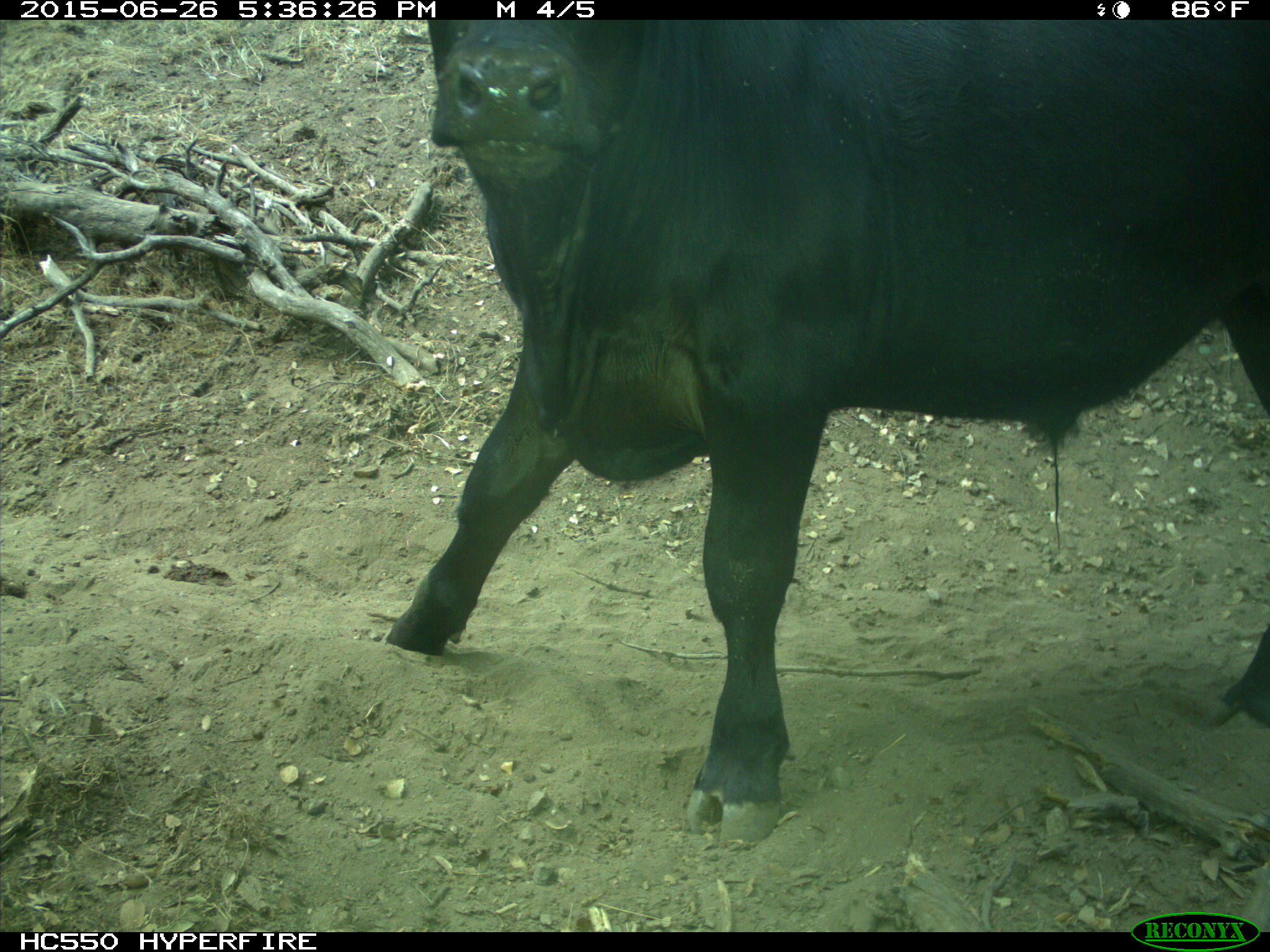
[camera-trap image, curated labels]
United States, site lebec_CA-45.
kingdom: Animalia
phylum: Chordata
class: Mammalia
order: Artiodactyla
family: Bovidae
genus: Bos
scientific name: Bos taurus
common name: domestic cow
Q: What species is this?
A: Bos taurus (domestic cow).